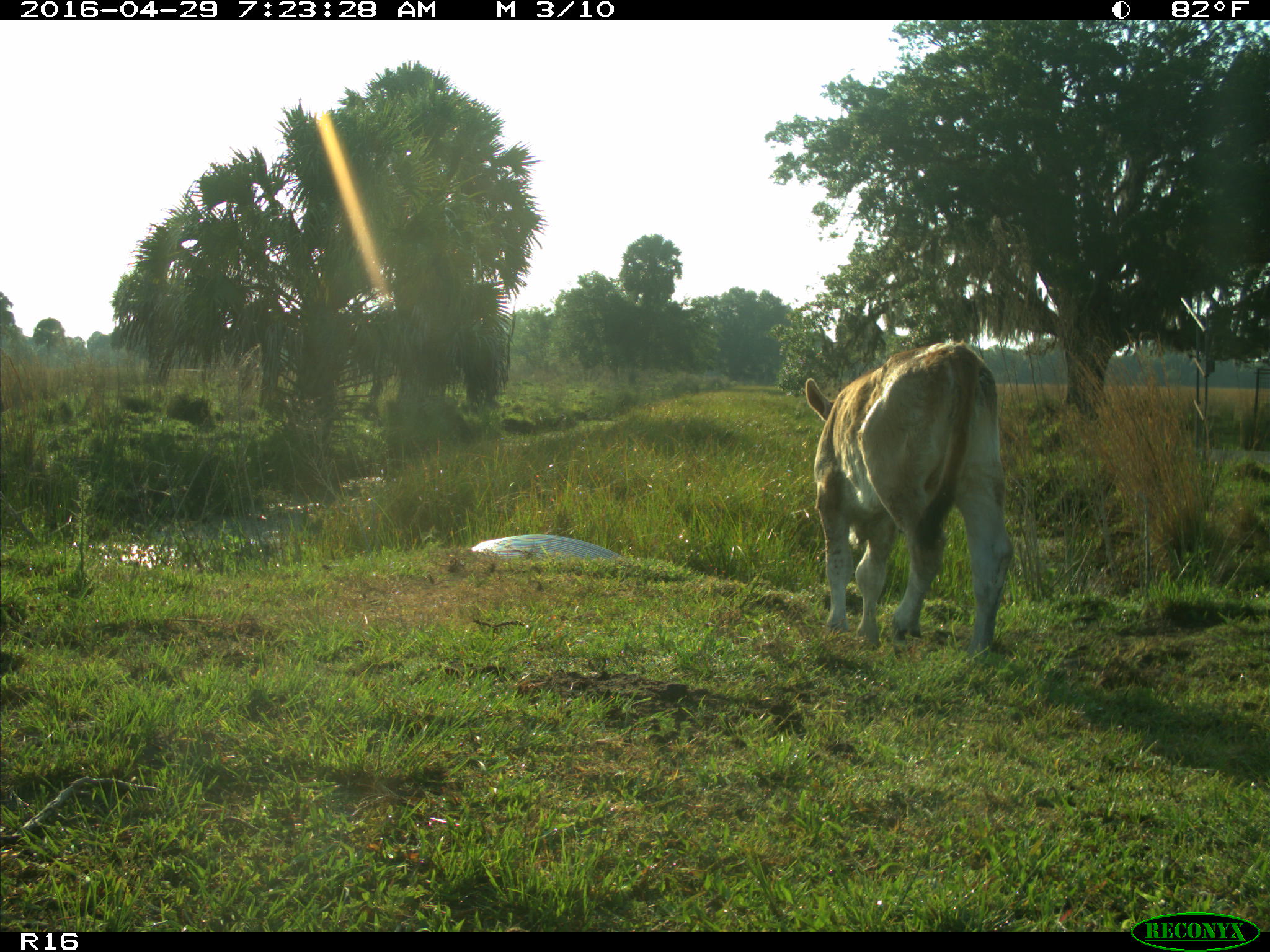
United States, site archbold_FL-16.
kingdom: Animalia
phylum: Chordata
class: Mammalia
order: Artiodactyla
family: Bovidae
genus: Bos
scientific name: Bos taurus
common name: domestic cow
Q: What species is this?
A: Bos taurus (domestic cow).